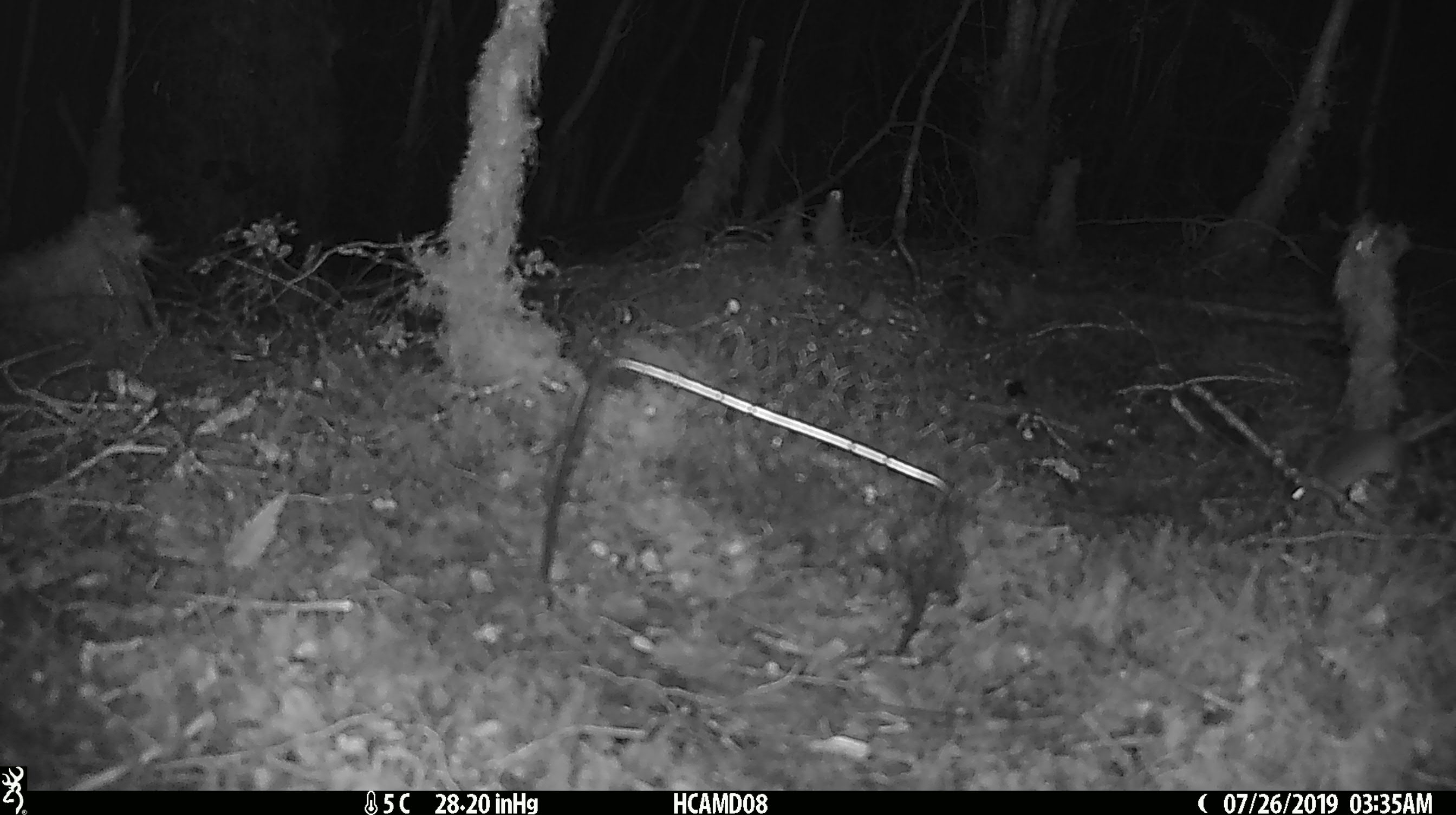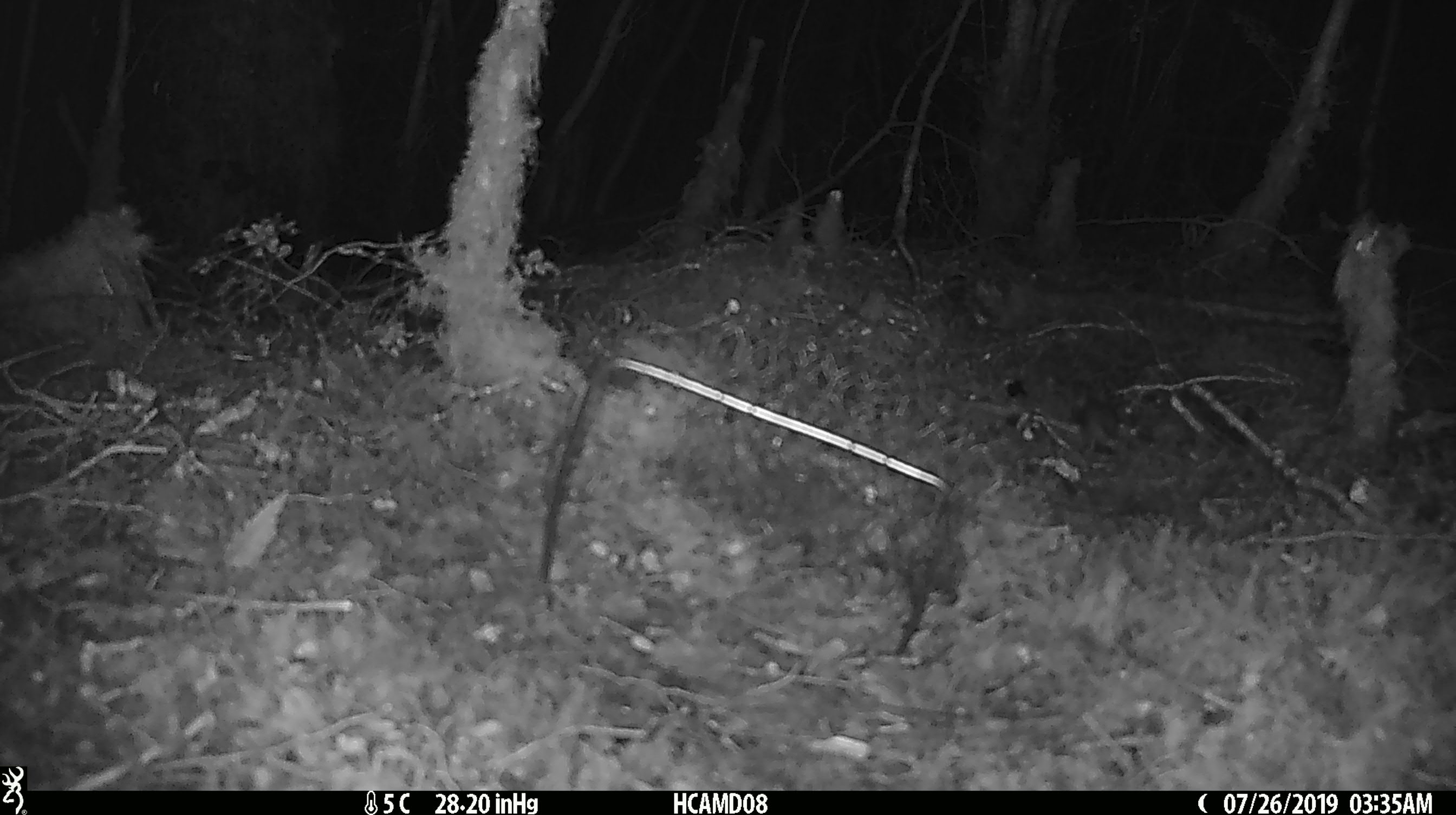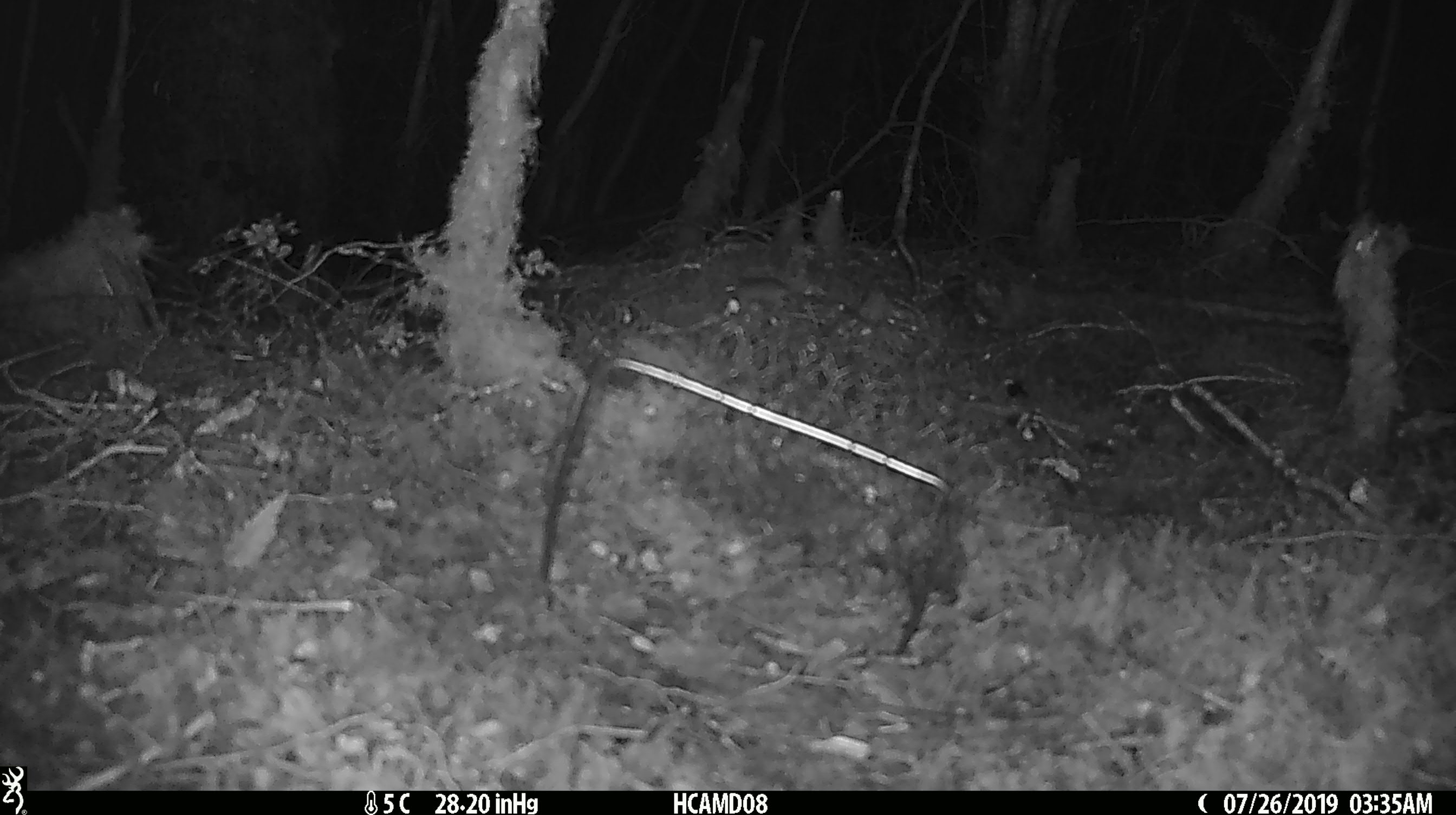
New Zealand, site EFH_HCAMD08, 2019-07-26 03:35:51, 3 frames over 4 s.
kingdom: Animalia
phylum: Chordata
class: Mammalia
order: Rodentia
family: Muridae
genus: Mus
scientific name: Mus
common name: mouse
Mouse (Mus).